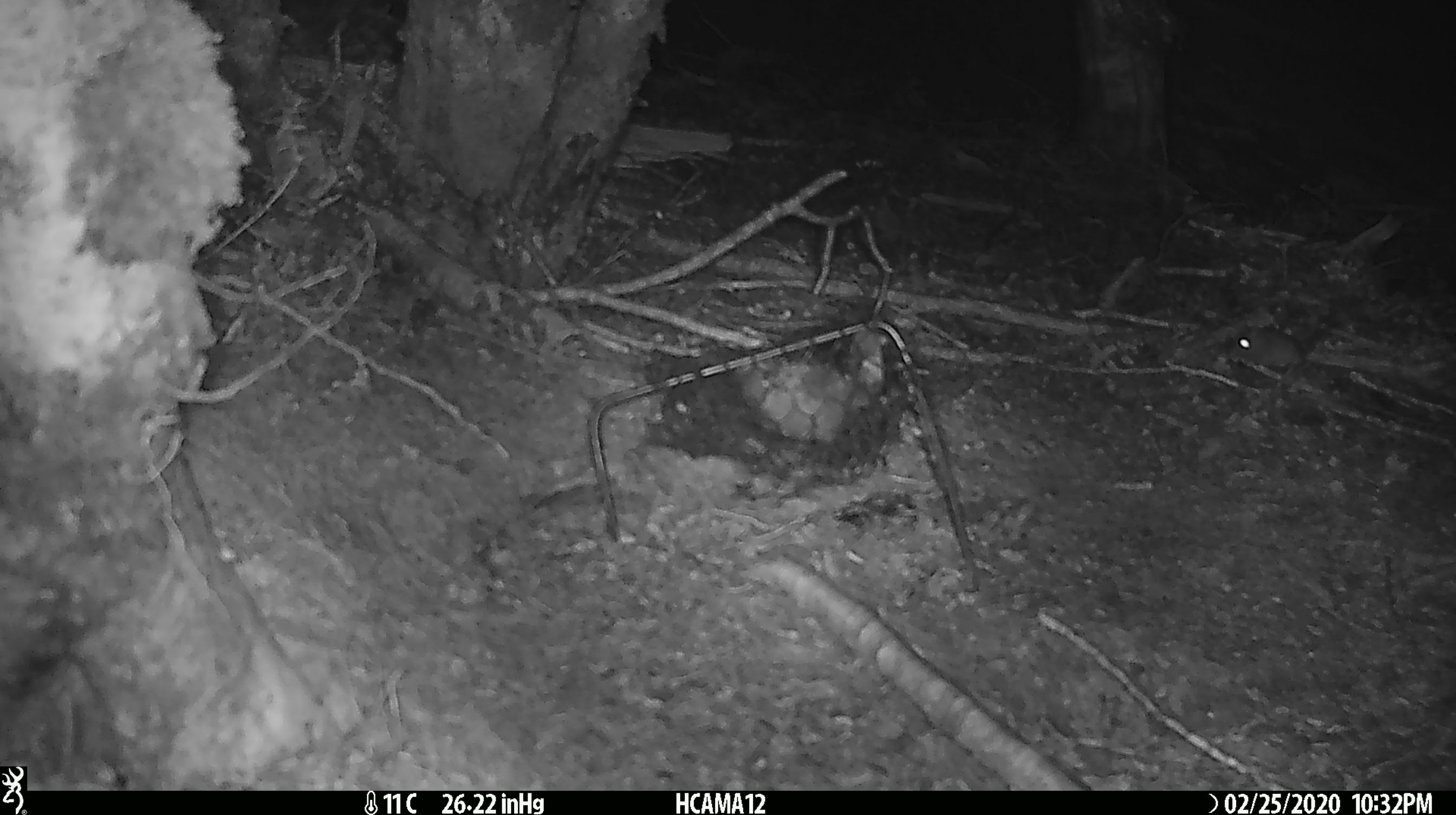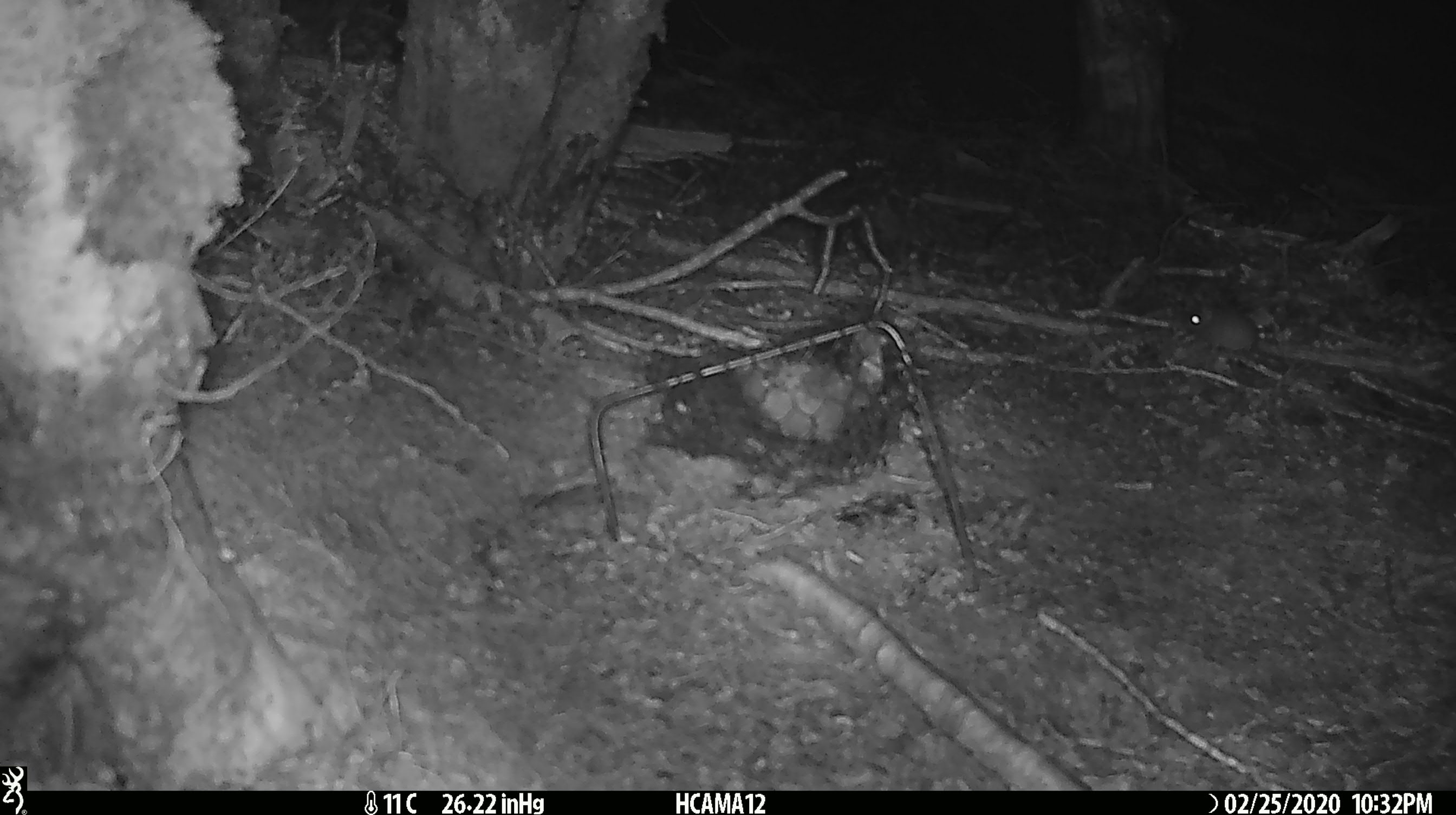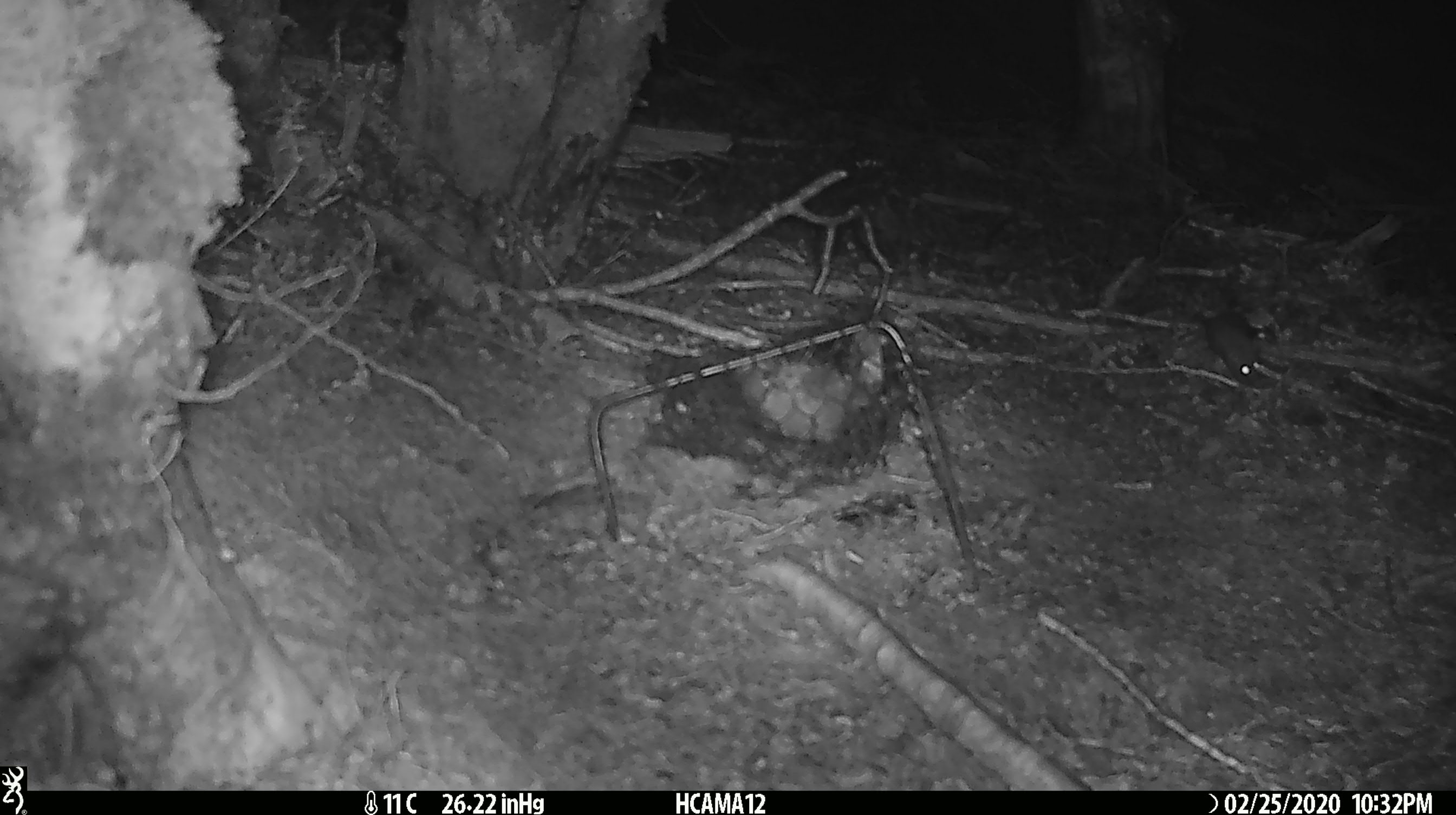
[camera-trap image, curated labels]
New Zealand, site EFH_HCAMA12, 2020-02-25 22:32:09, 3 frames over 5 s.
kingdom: Animalia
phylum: Chordata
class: Mammalia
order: Rodentia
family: Muridae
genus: Mus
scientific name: Mus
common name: mouse